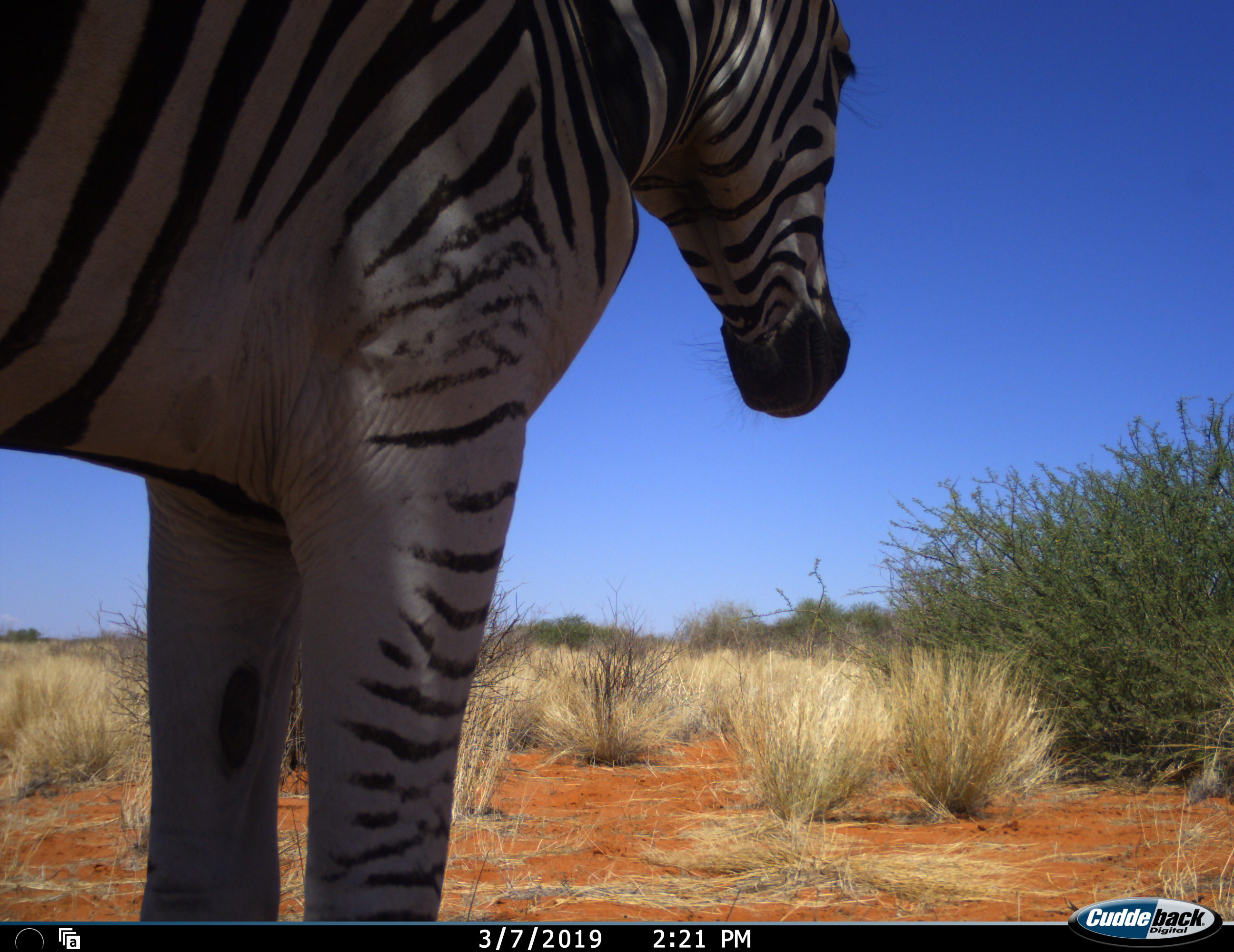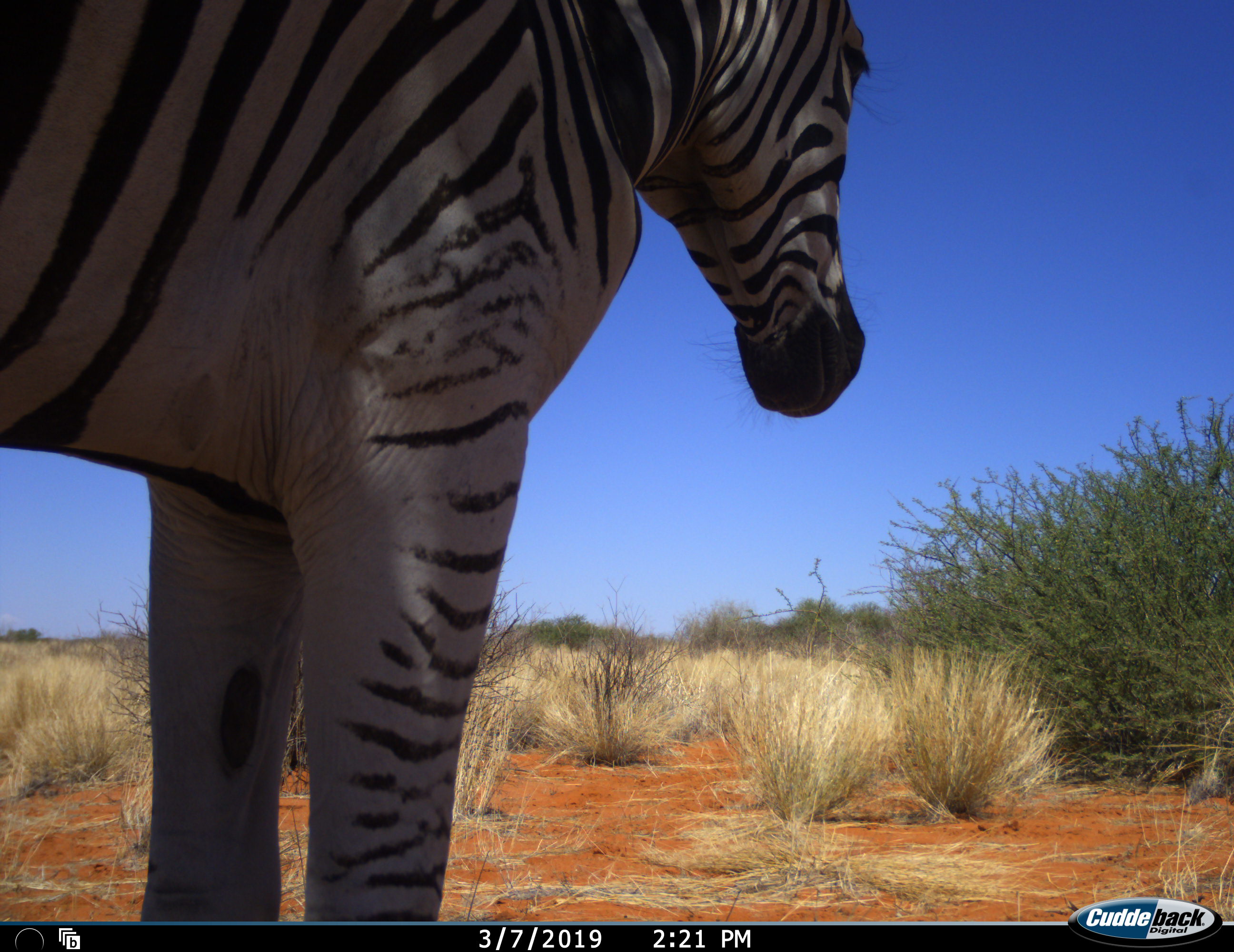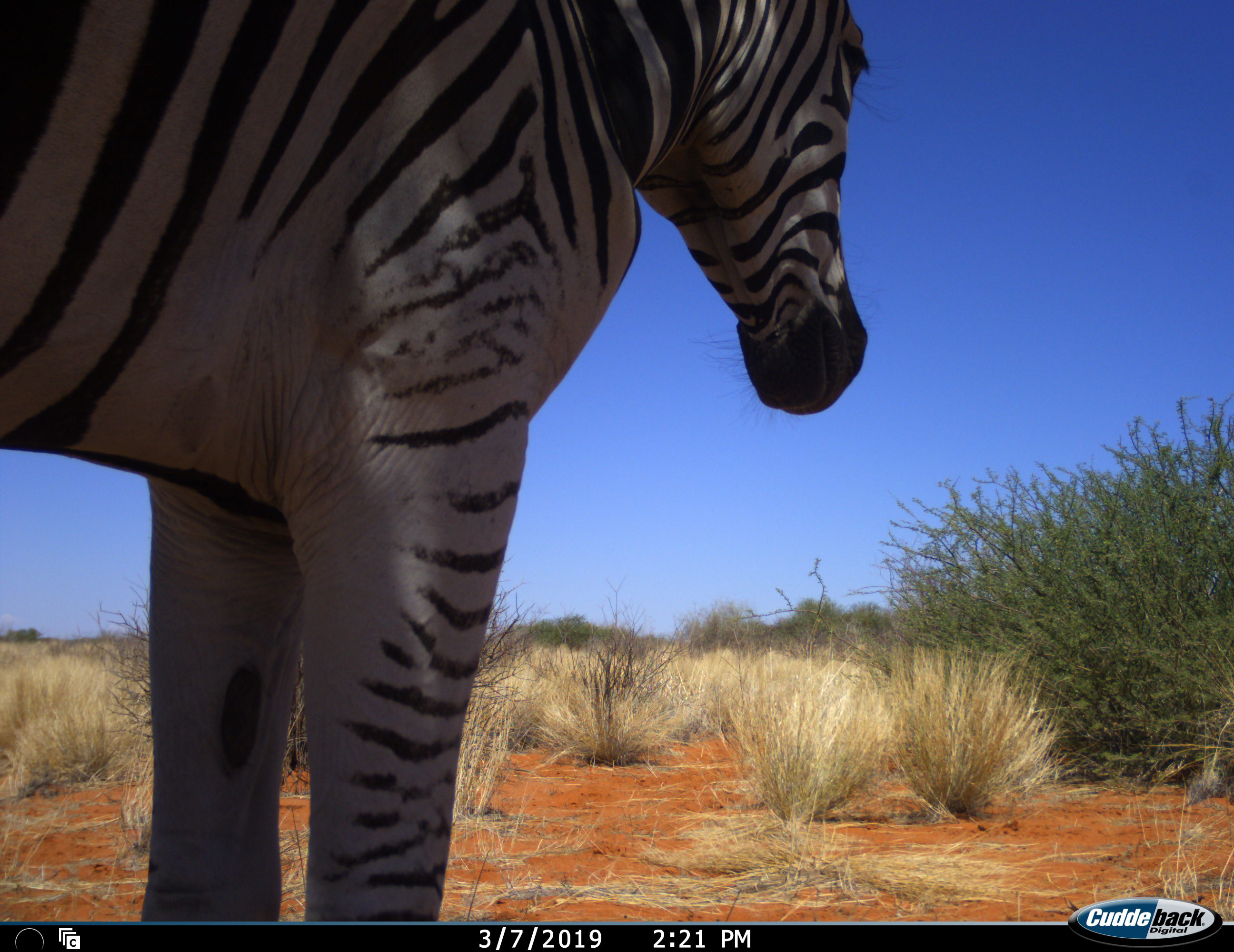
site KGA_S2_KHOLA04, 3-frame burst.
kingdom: Animalia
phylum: Chordata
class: Mammalia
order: Perissodactyla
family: Equidae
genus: Equus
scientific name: Equus quagga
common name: plains zebra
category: zebraplains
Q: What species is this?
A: Zebraplains (plains zebra) (Equus quagga).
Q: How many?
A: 1.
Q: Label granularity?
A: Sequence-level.